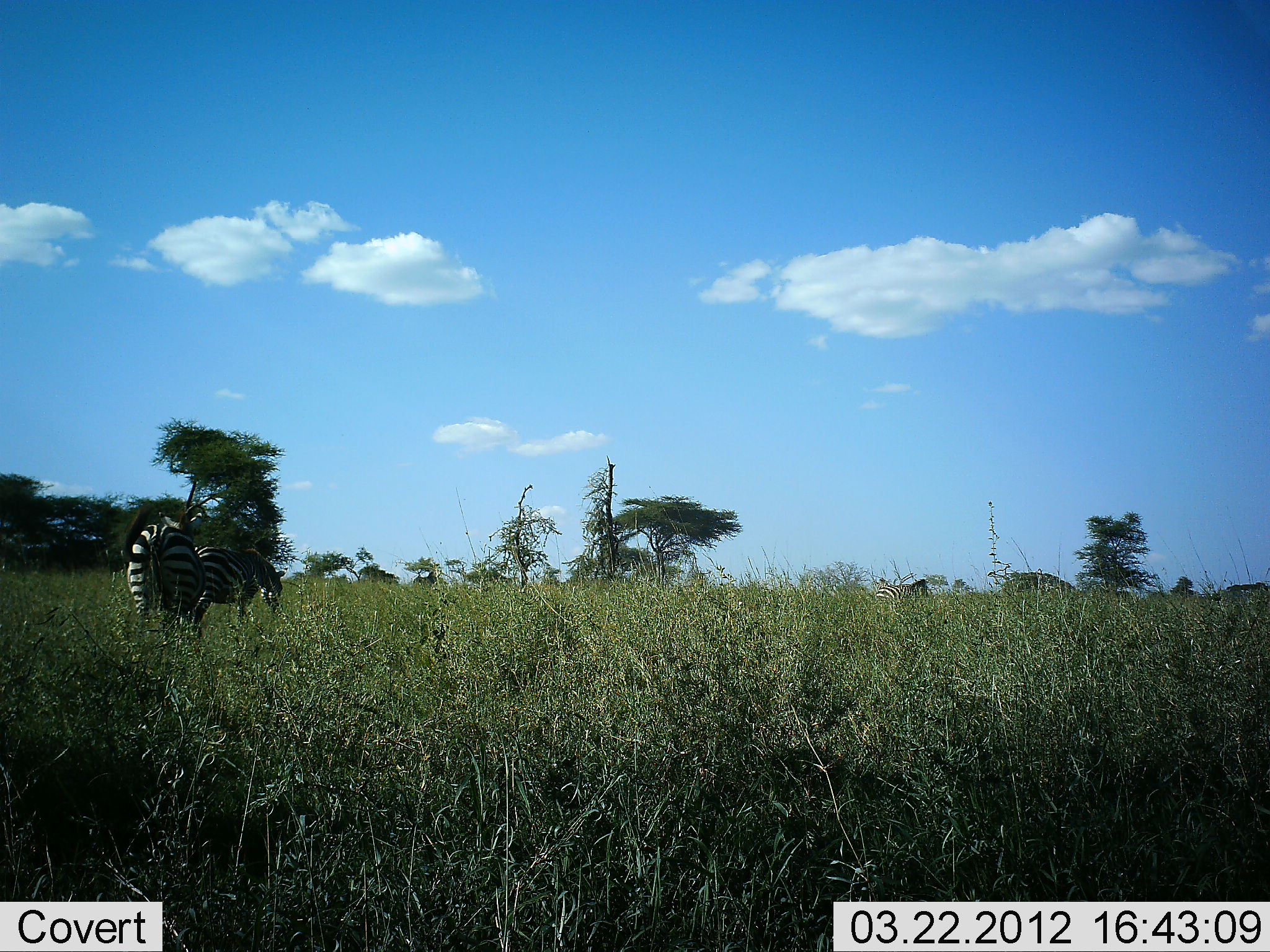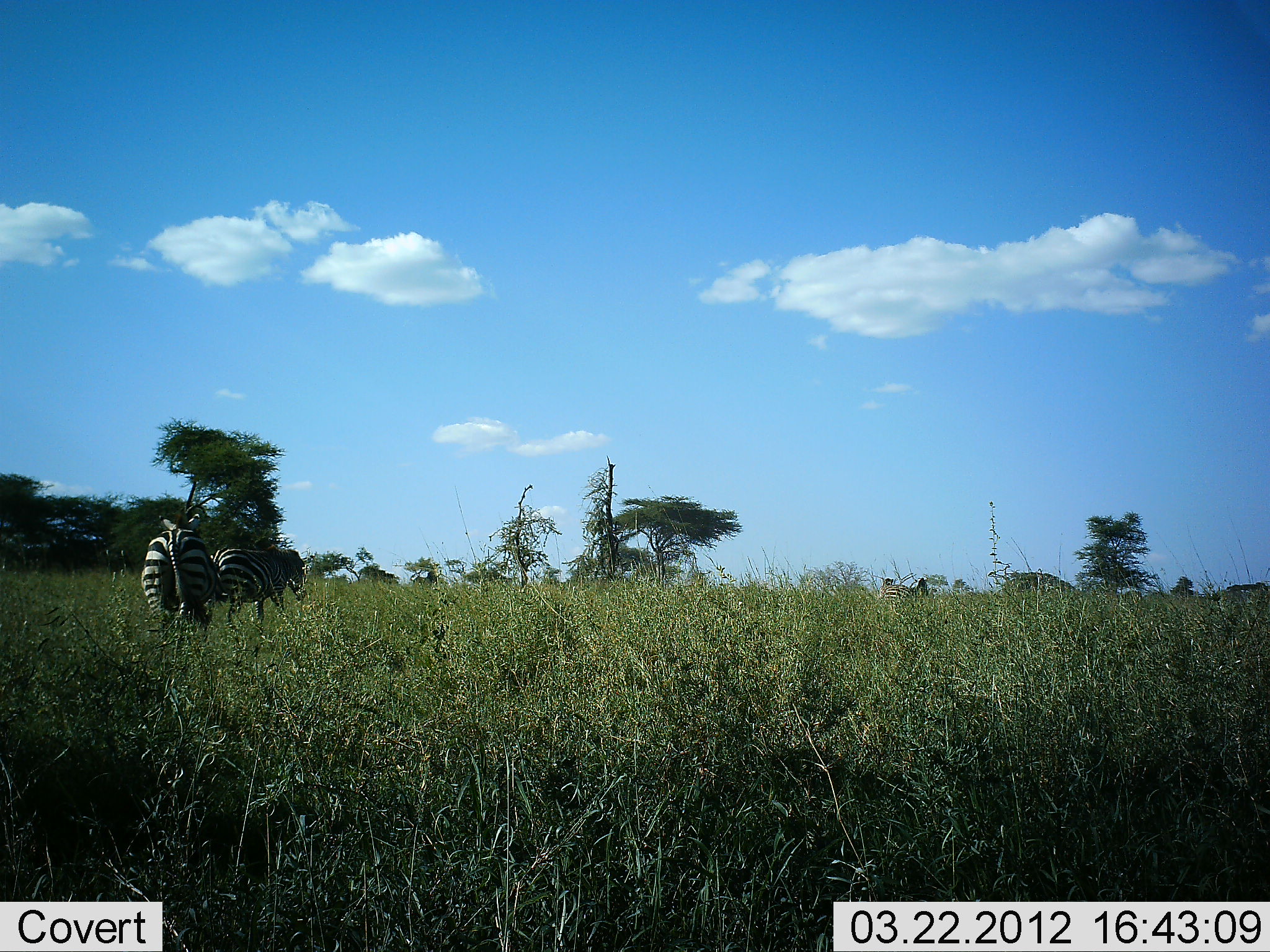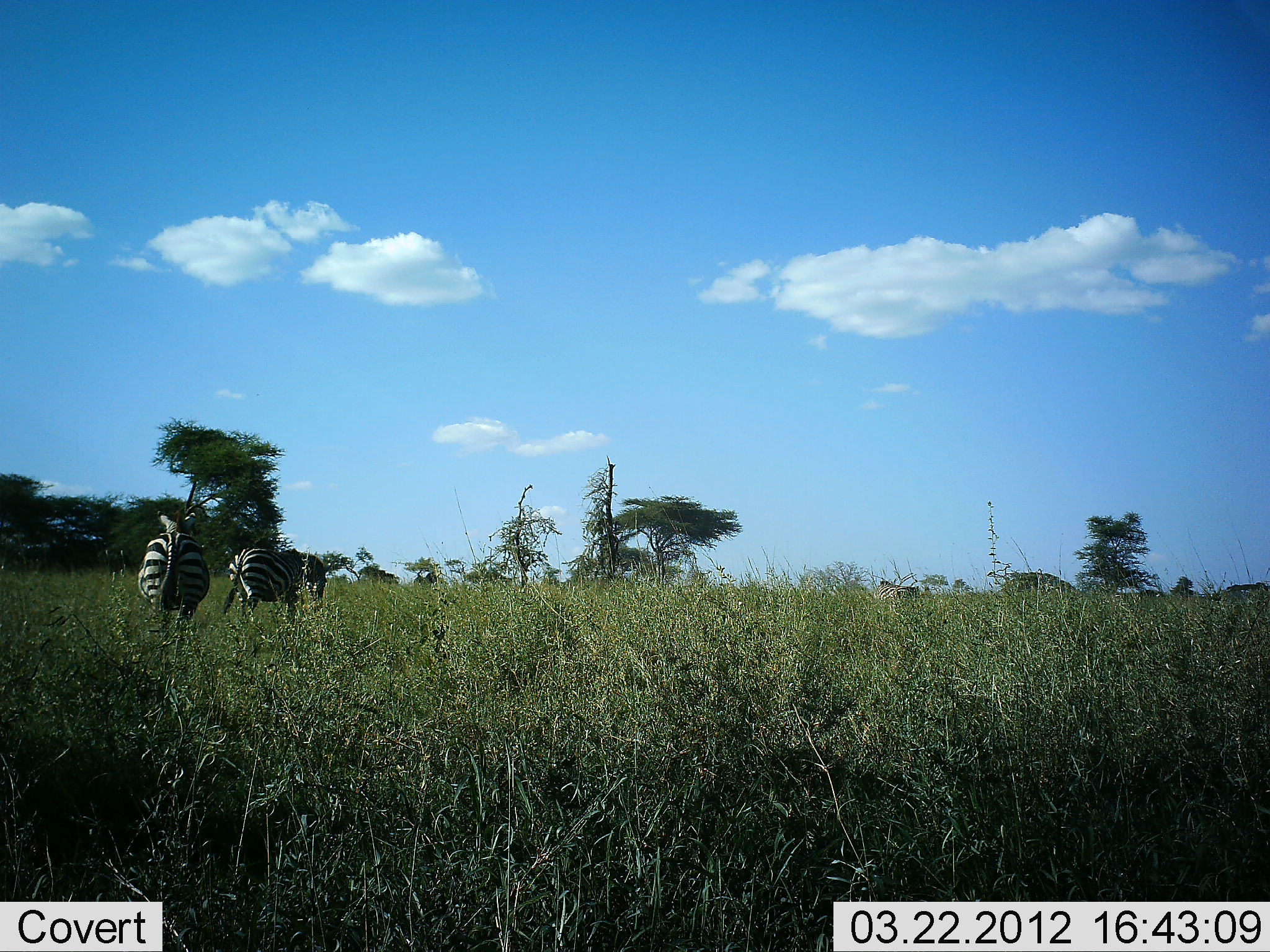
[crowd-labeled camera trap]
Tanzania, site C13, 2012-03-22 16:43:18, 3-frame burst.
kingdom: Animalia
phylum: Chordata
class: Mammalia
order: Perissodactyla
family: Equidae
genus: Equus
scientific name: Equus quagga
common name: plains zebra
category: zebra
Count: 4.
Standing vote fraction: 24%.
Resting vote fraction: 0%.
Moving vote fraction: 86%.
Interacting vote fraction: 5%.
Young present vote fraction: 0%.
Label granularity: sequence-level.